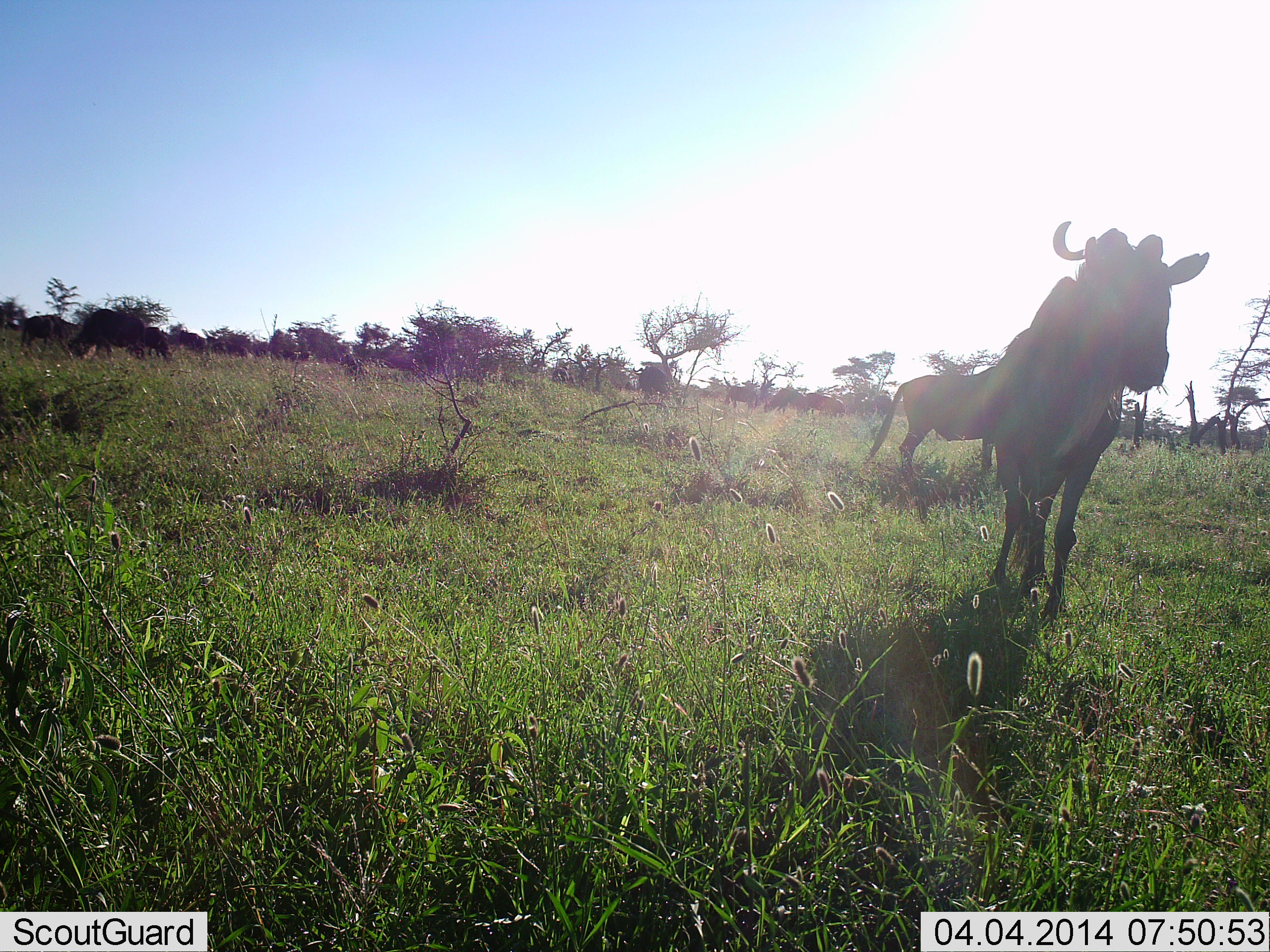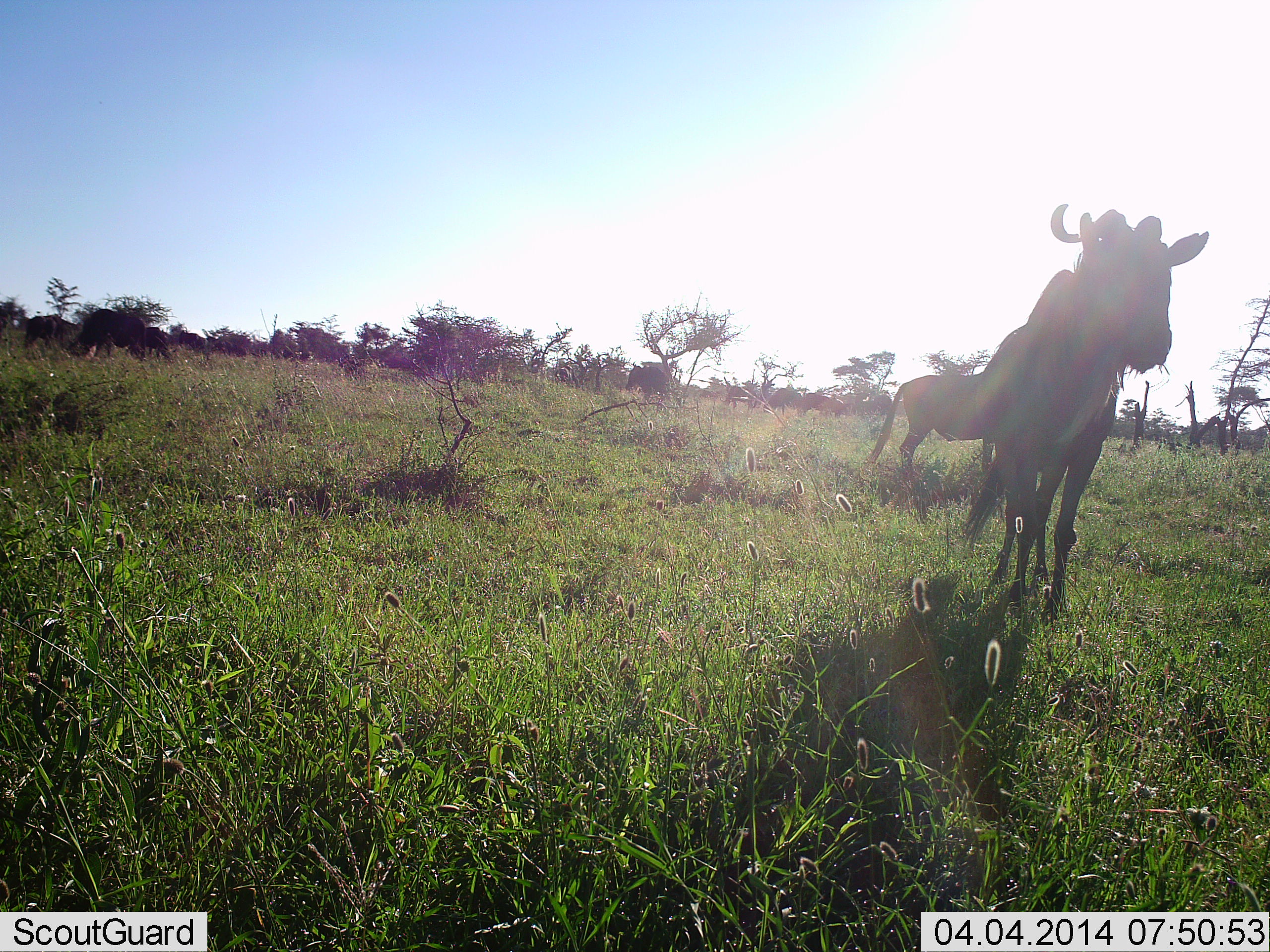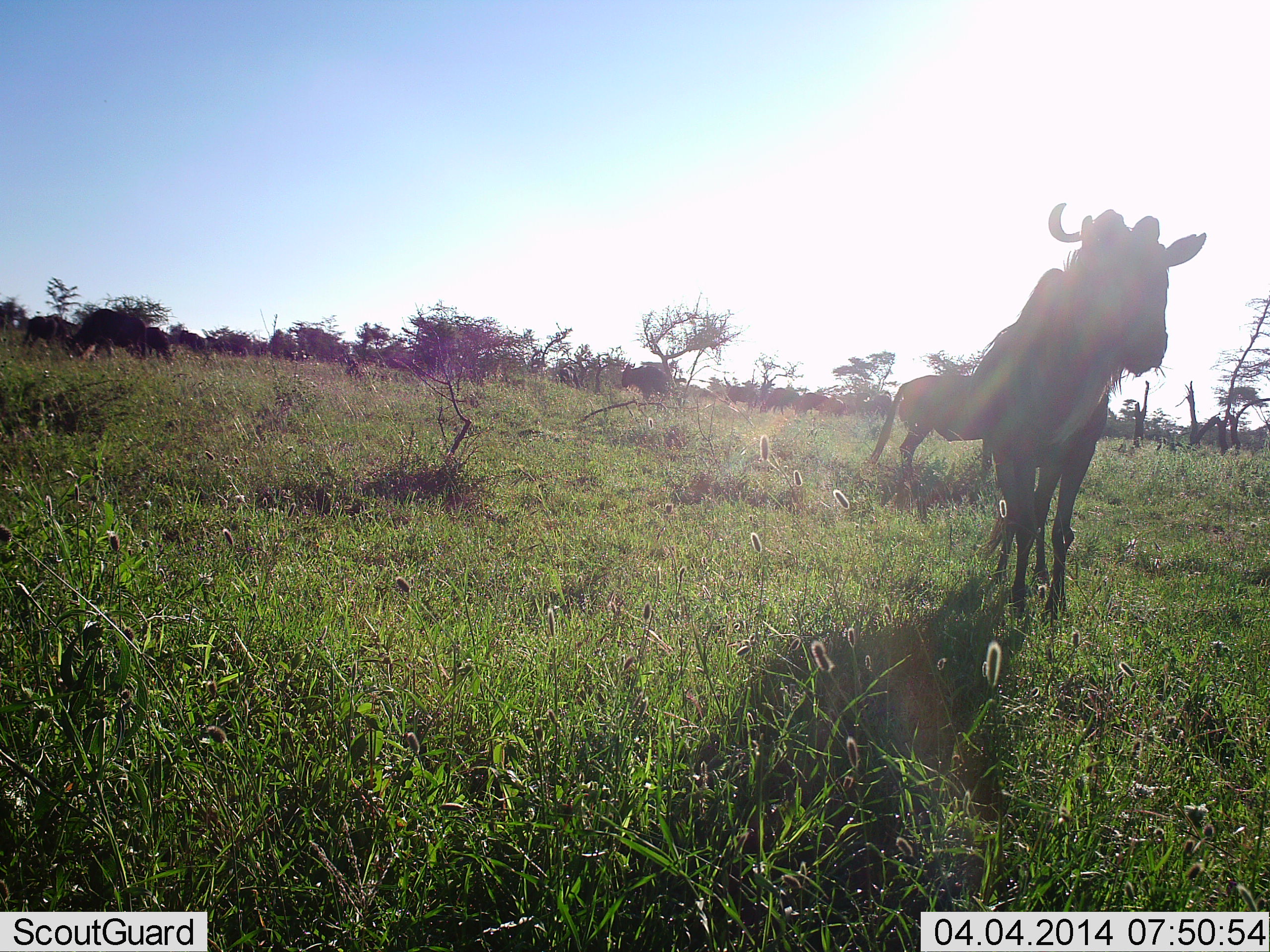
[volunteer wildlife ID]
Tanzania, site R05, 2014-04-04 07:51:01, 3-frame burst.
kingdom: Animalia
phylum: Chordata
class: Mammalia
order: Artiodactyla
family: Bovidae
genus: Connochaetes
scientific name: Connochaetes taurinus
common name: blue wildebeest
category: wildebeest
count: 11-50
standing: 100%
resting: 0%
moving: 10%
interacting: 0%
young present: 0%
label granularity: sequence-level